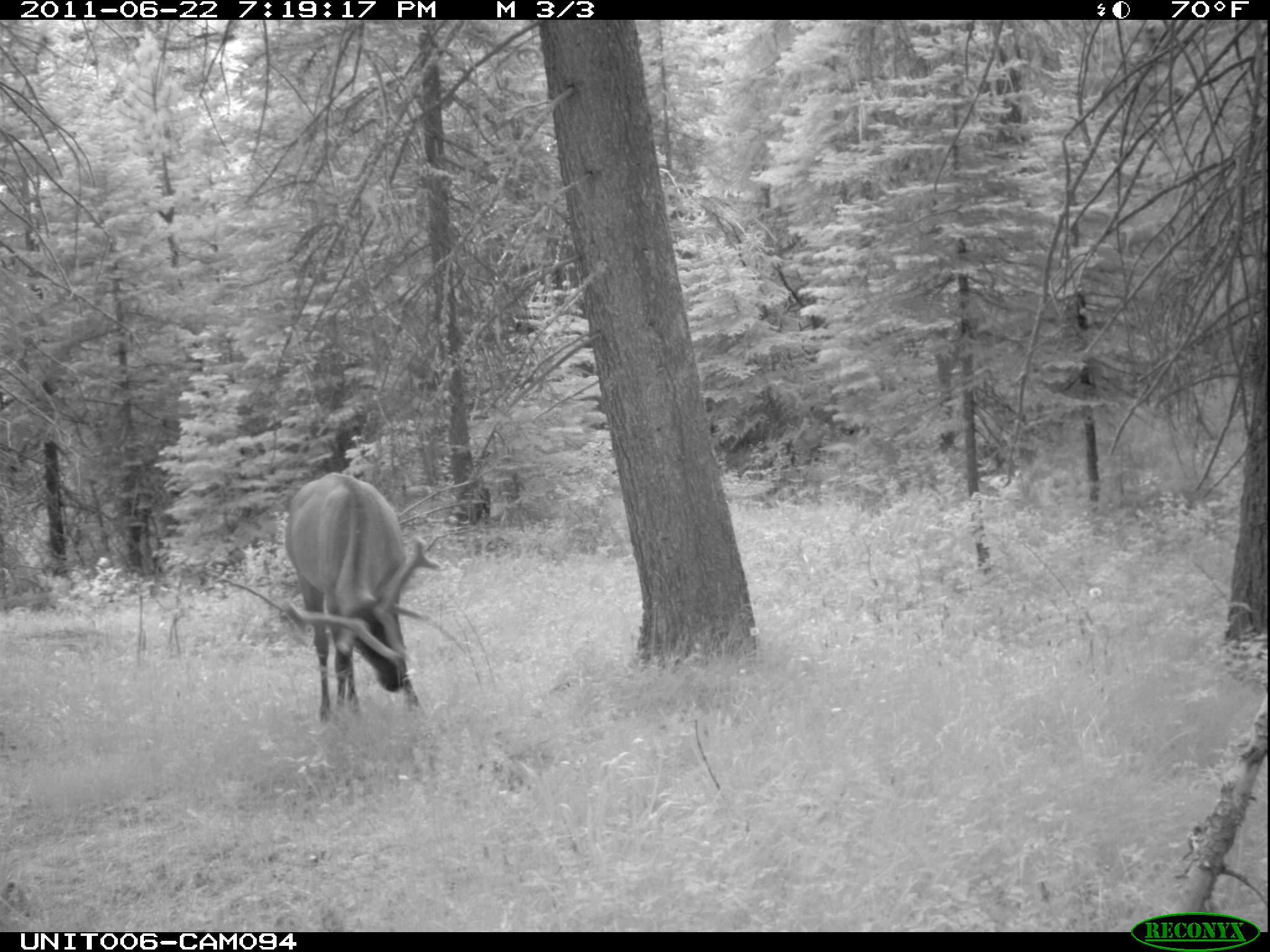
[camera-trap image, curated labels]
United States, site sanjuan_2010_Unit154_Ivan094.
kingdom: Animalia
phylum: Chordata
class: Mammalia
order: Artiodactyla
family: Cervidae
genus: Cervus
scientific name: Cervus elaphus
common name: red deer